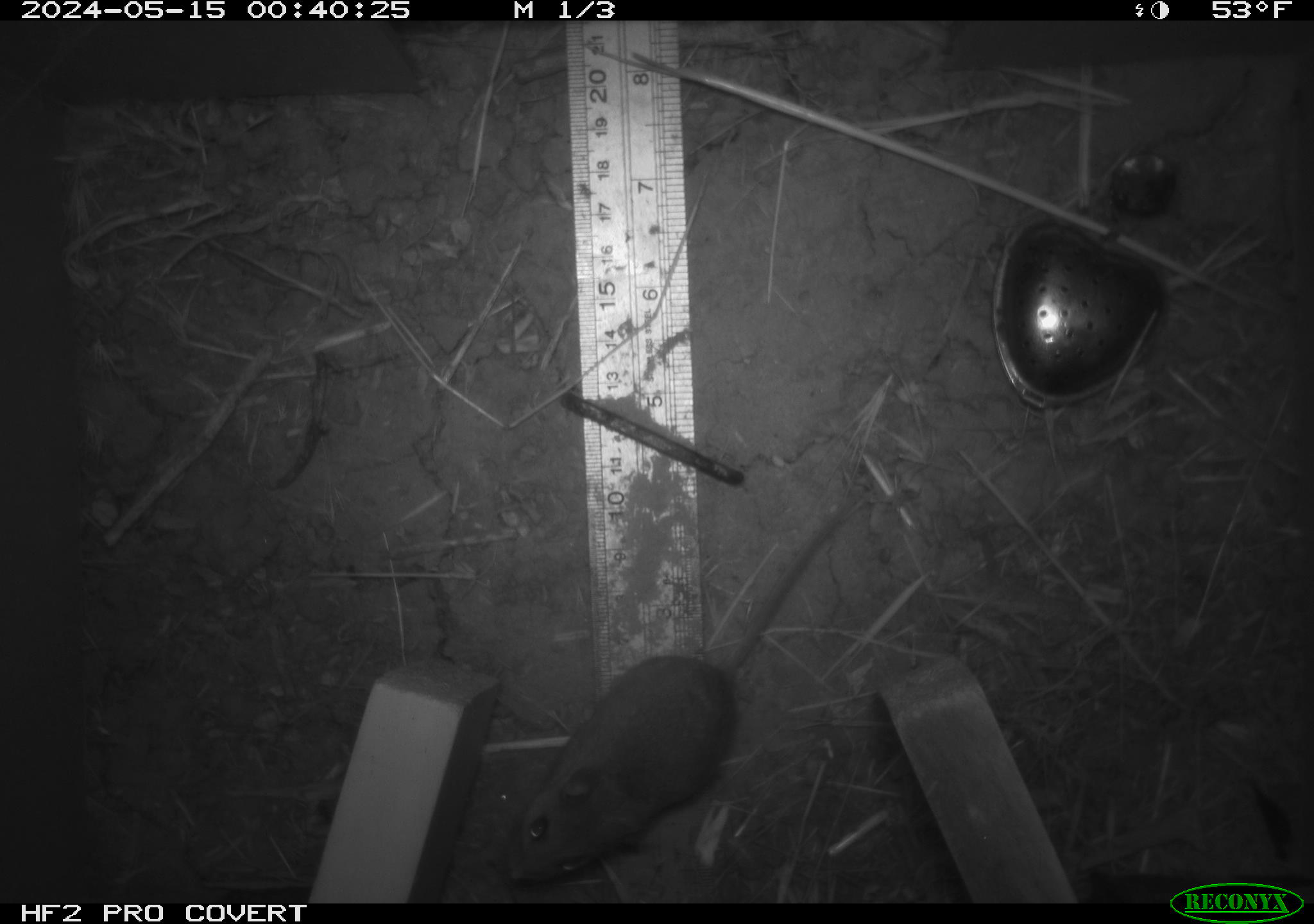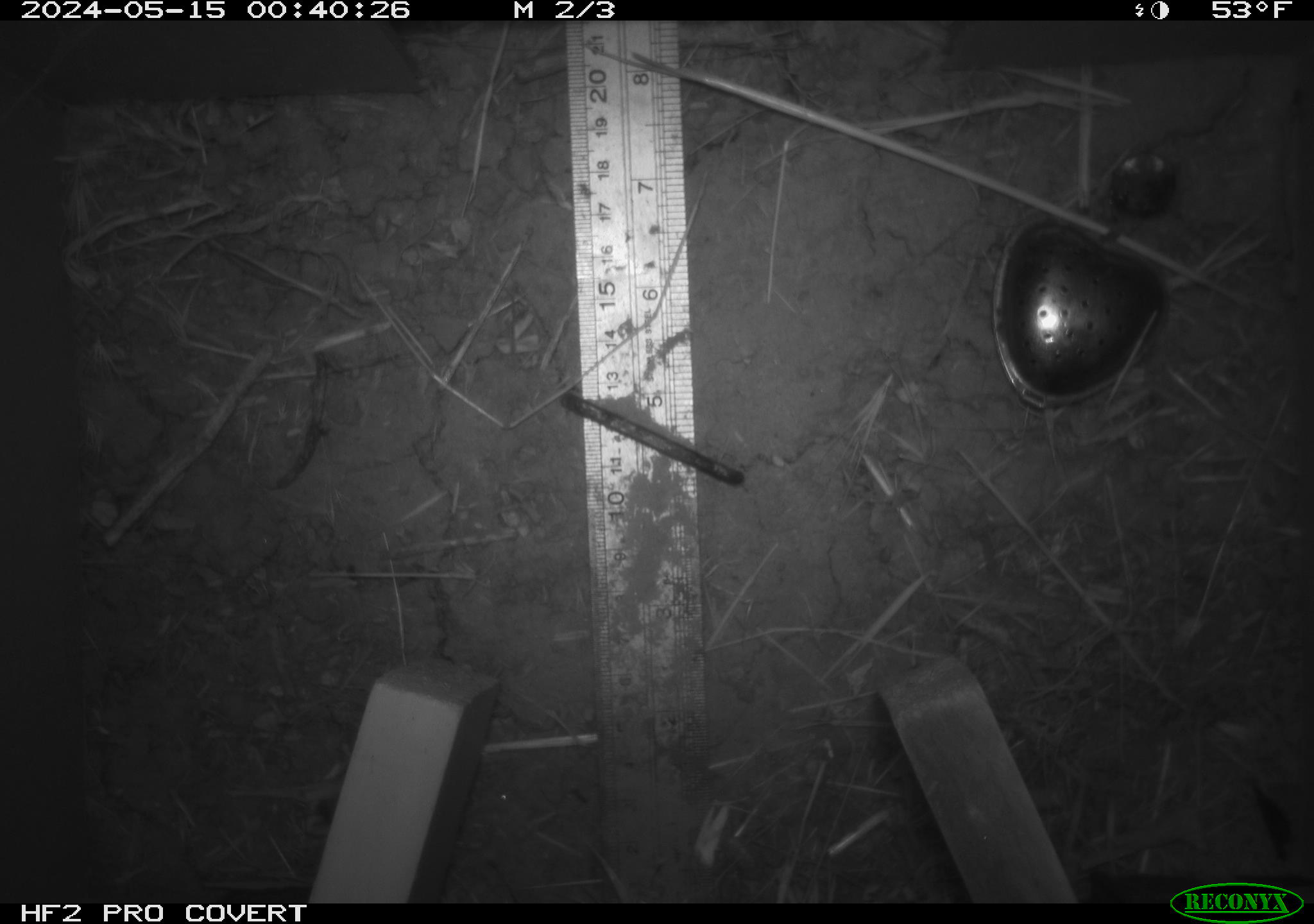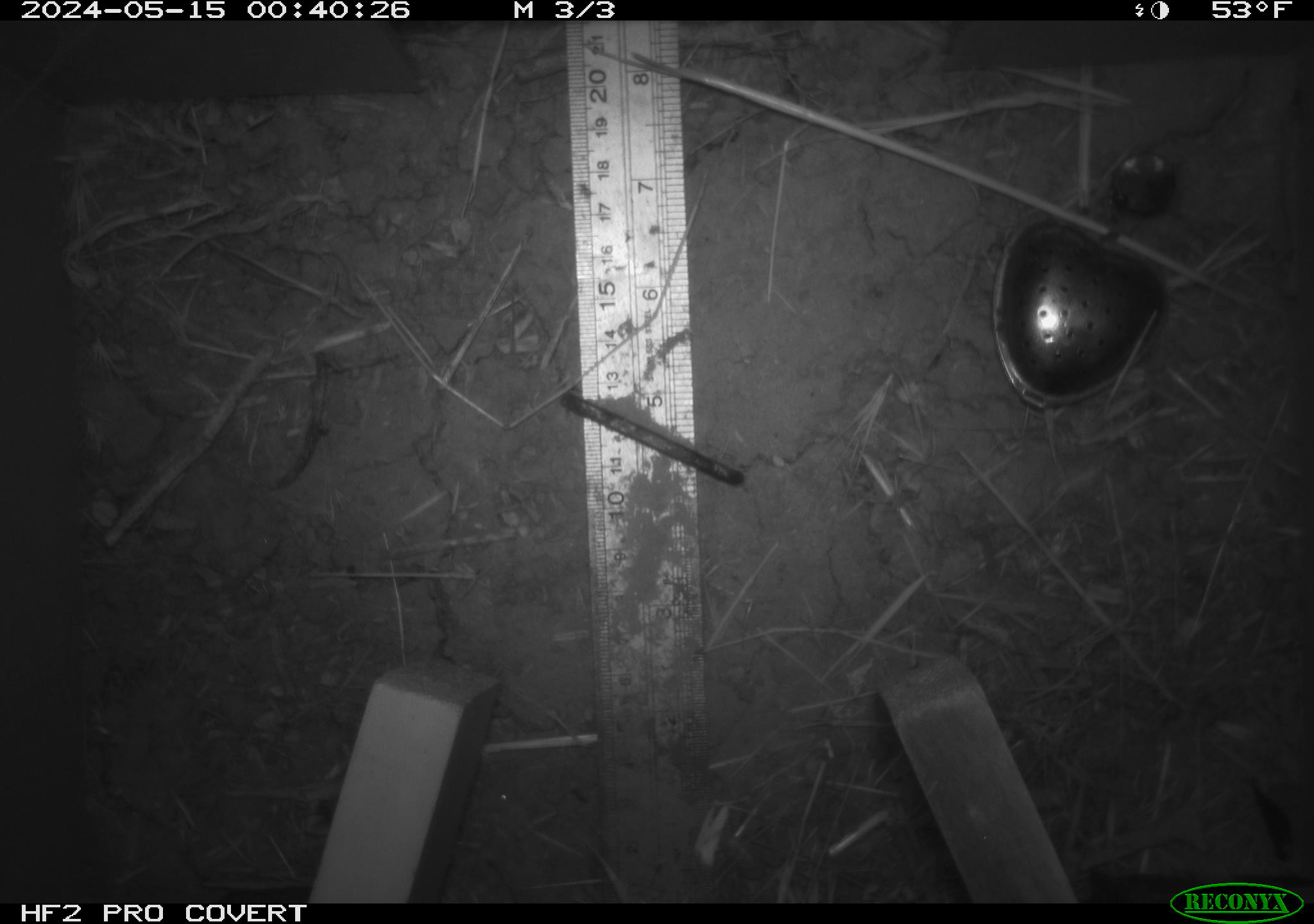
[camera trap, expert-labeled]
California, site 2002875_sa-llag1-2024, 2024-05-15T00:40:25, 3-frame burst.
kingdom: Animalia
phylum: Chordata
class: Mammalia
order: Rodentia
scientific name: Rodentia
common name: mouse species